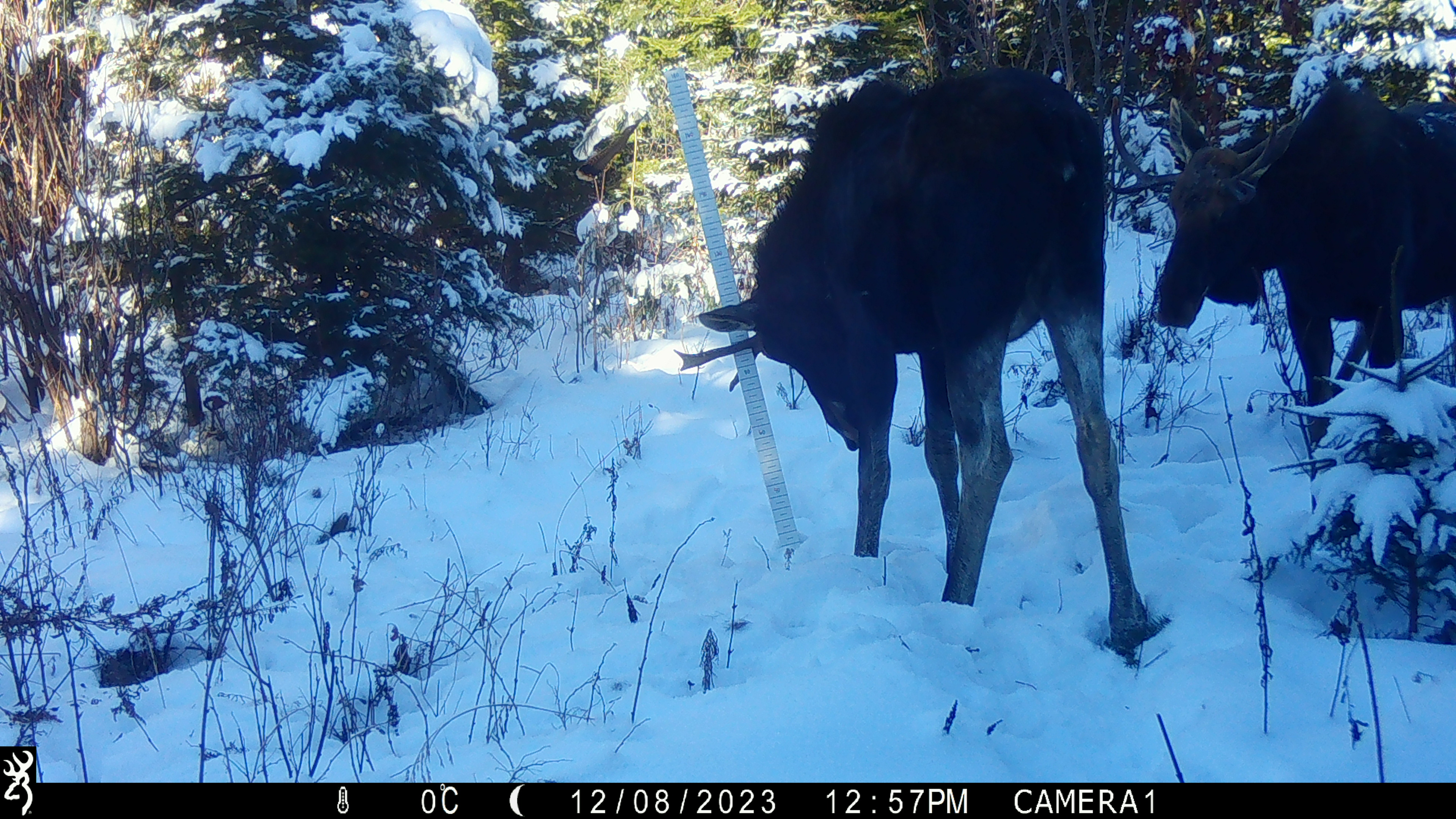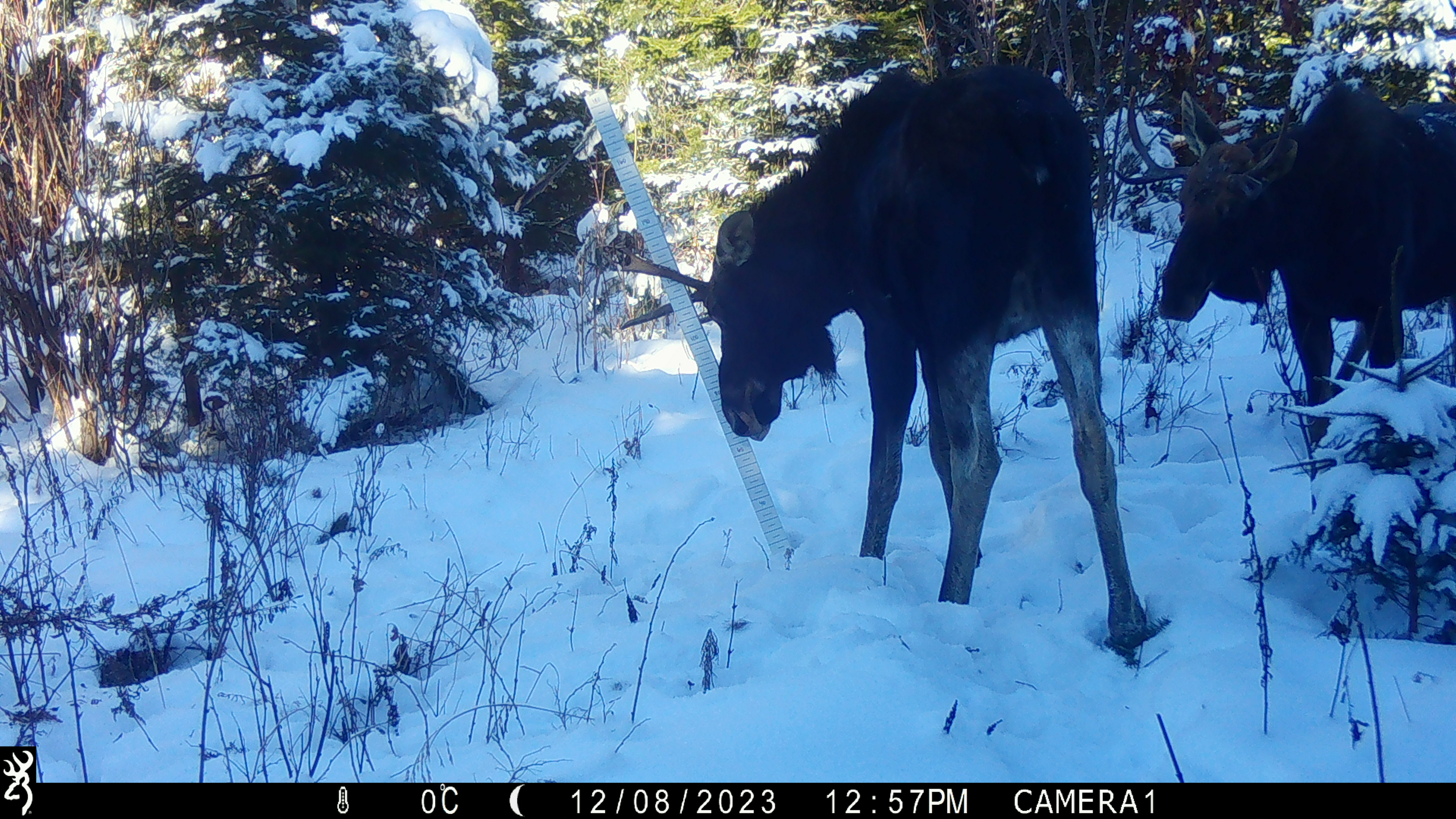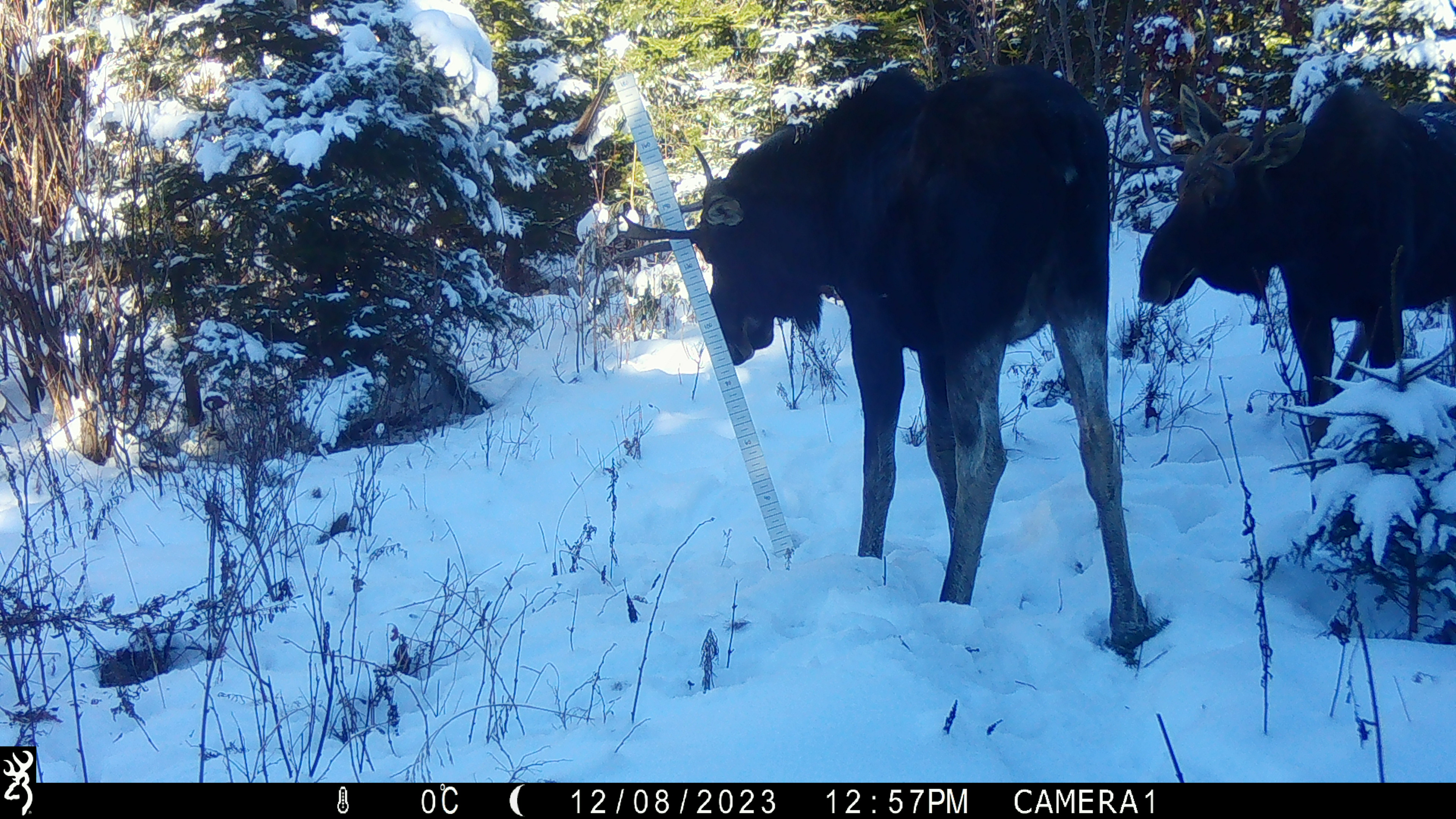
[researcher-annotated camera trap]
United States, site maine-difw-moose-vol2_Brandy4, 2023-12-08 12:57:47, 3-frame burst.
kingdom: Animalia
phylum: Chordata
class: Mammalia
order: Artiodactyla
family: Cervidae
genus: Alces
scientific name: Alces alces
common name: moose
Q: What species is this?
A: Moose (Alces alces).